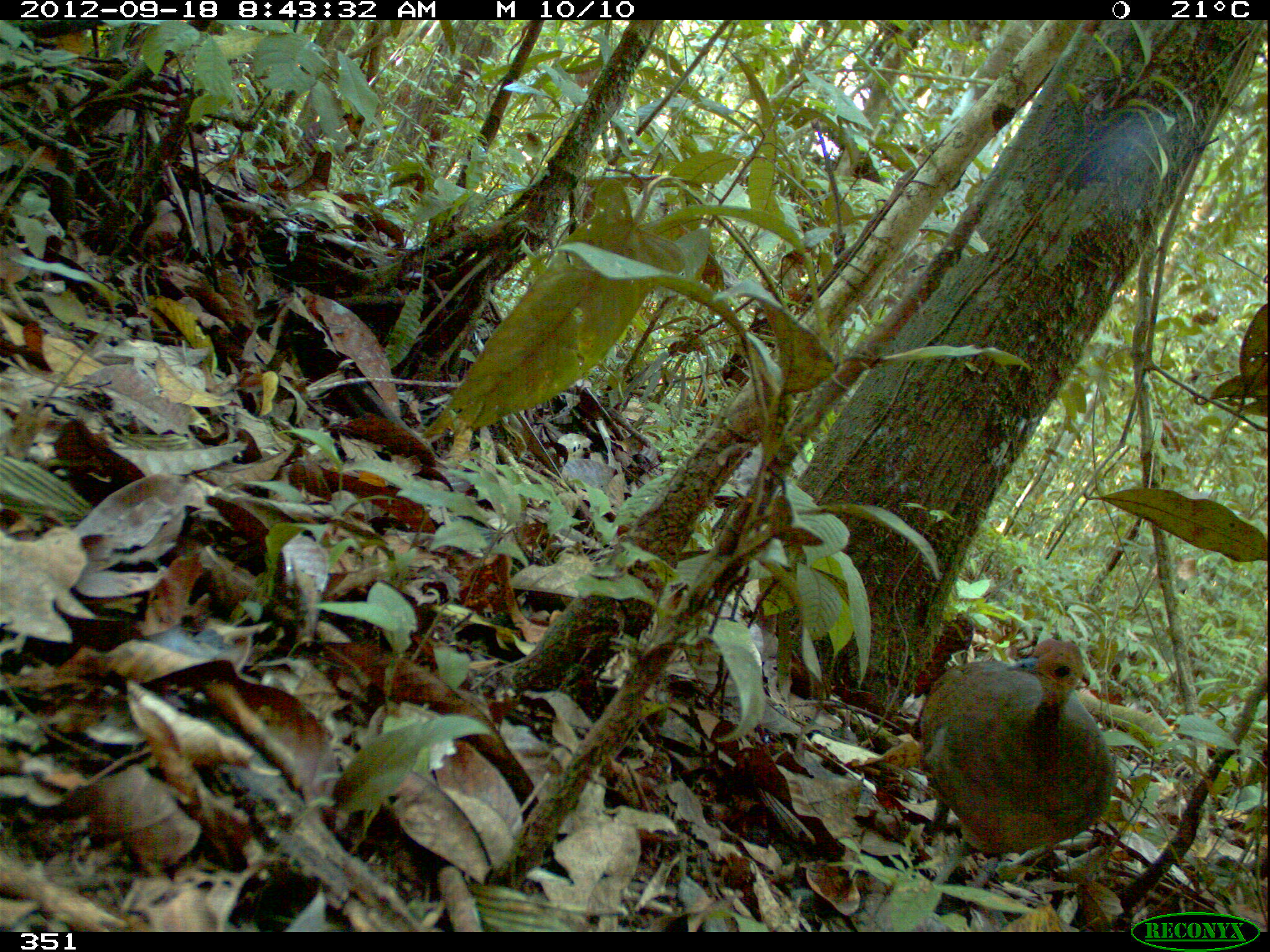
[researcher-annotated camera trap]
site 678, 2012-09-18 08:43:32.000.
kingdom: Animalia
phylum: Chordata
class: Aves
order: Galliformes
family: Phasianidae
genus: Alectoris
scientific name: Alectoris rufa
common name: red-legged partridge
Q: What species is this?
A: Alectoris rufa (red-legged partridge).